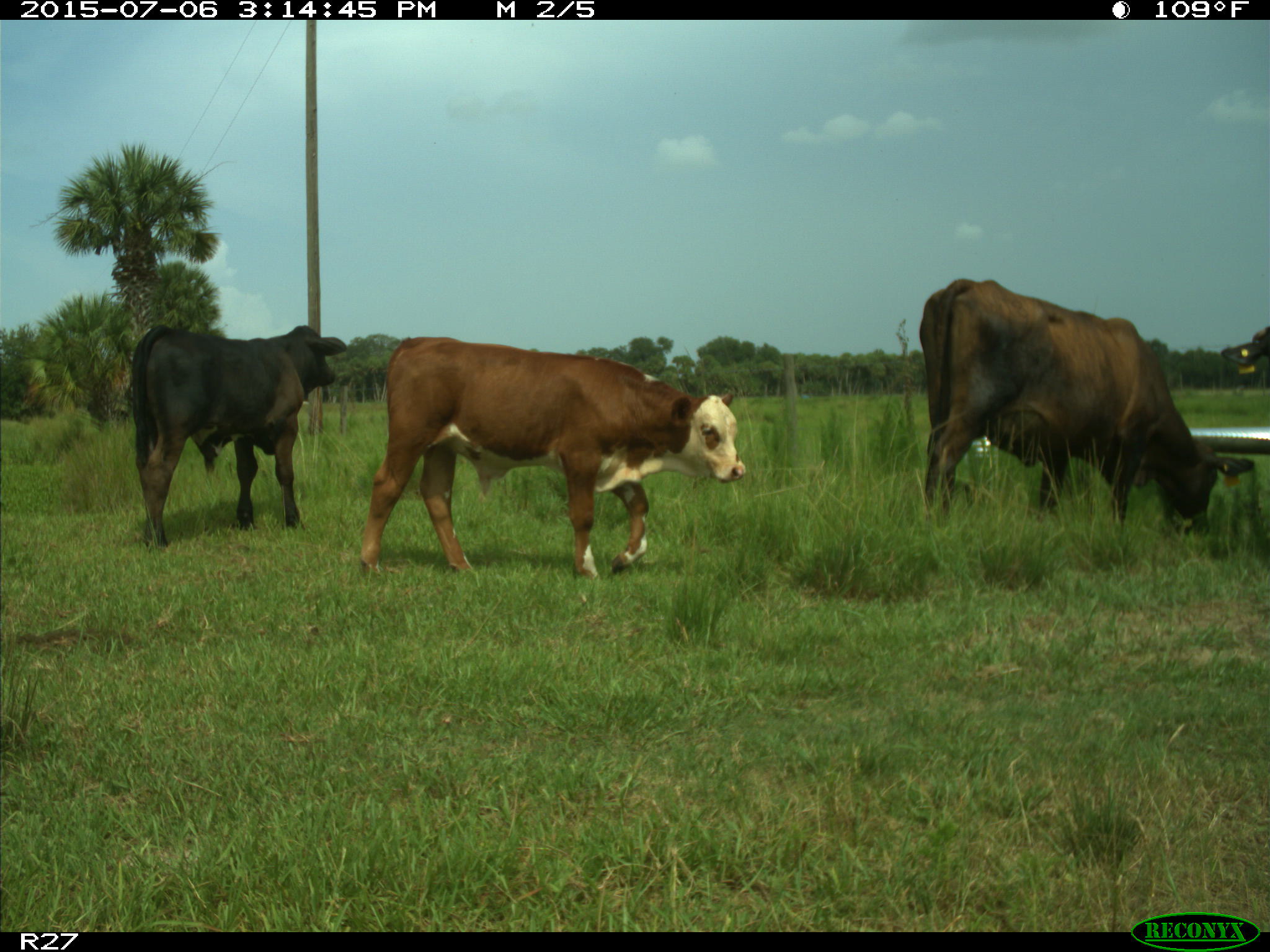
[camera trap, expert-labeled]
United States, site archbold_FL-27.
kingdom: Animalia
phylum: Chordata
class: Mammalia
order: Artiodactyla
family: Bovidae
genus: Bos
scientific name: Bos taurus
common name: domestic cow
Bos taurus (domestic cow).